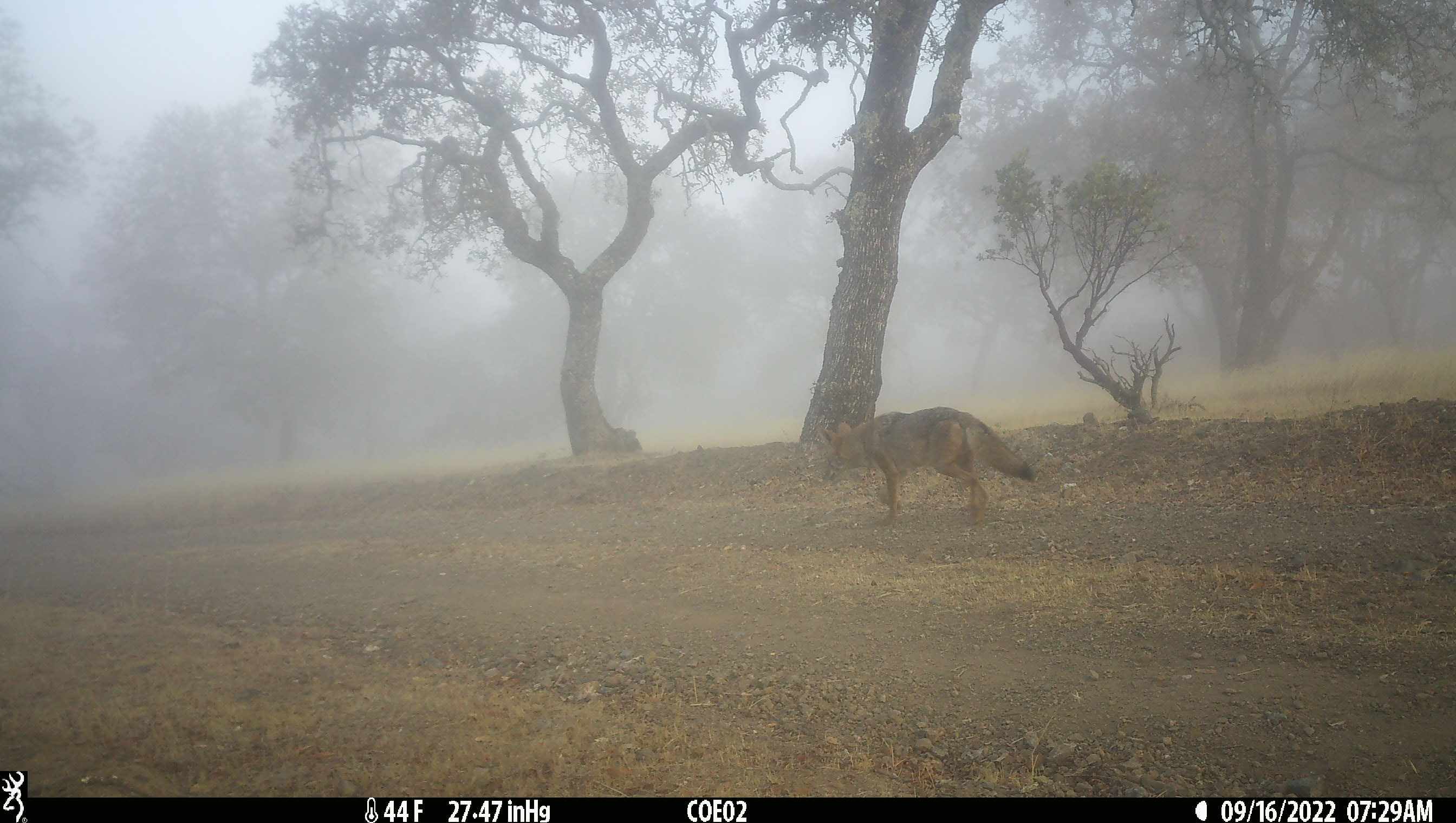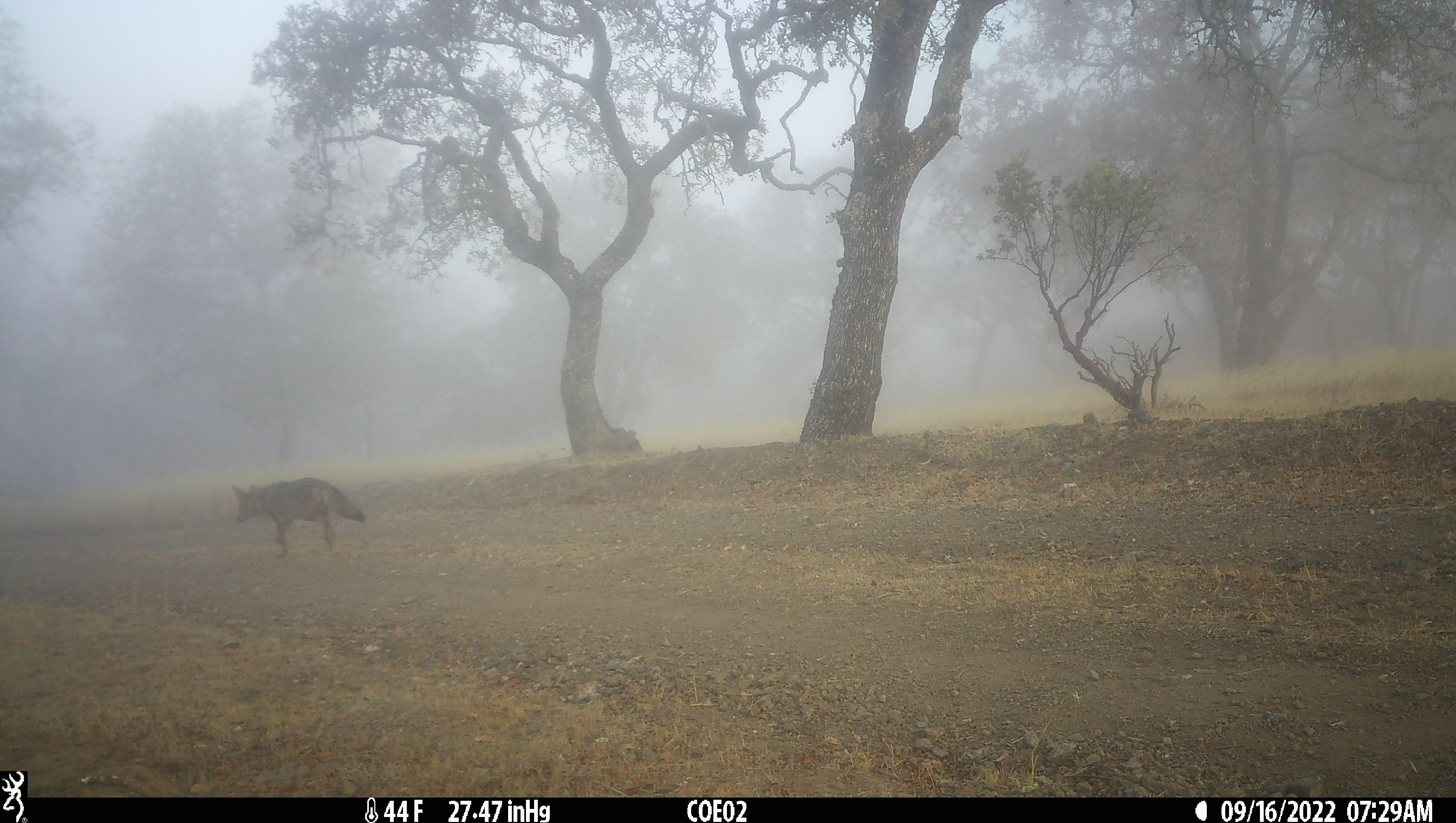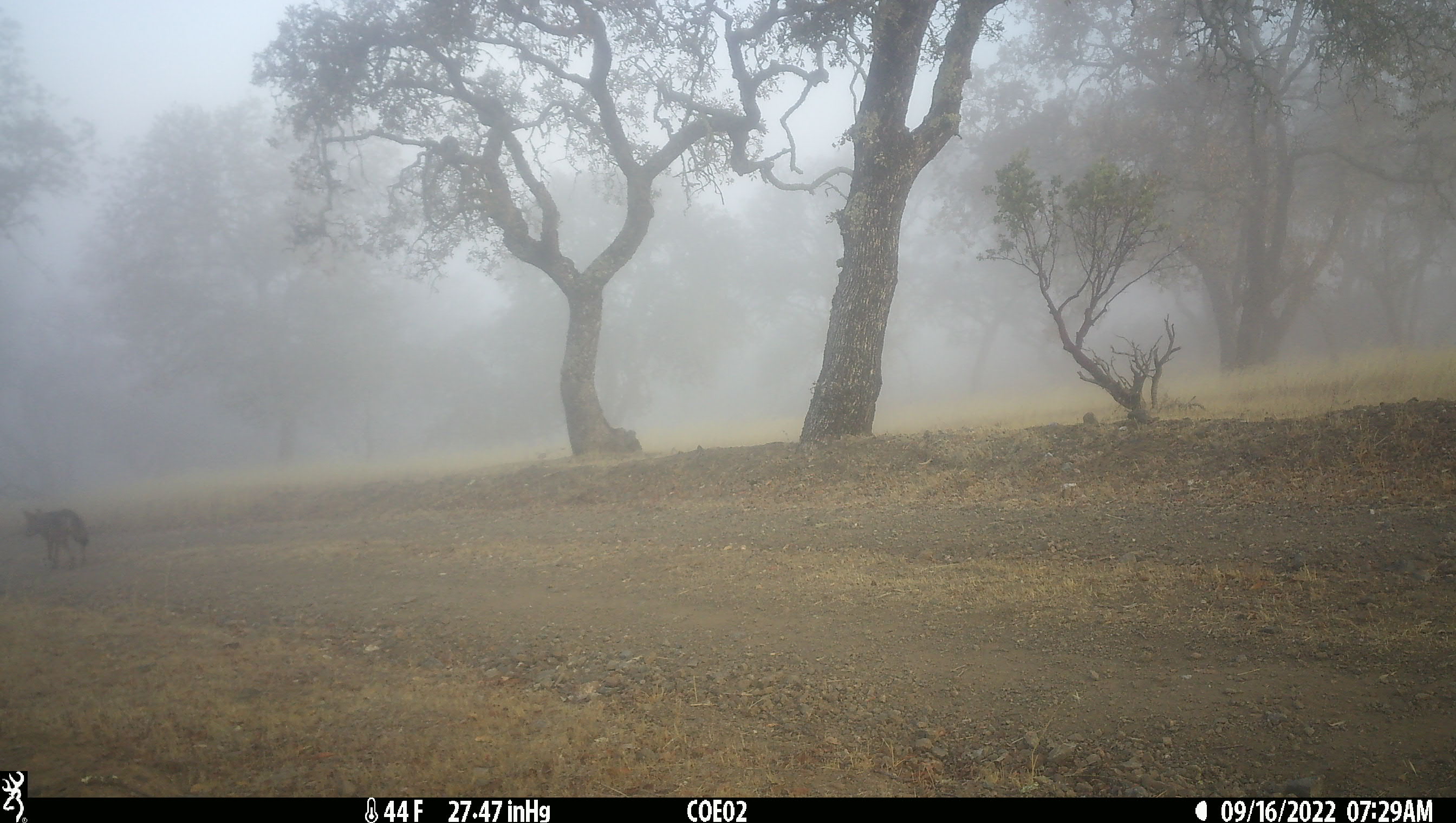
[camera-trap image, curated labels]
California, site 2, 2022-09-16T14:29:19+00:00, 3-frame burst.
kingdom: Animalia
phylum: Chordata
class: Mammalia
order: Carnivora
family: Canidae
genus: Canis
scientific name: Canis latrans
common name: coyote